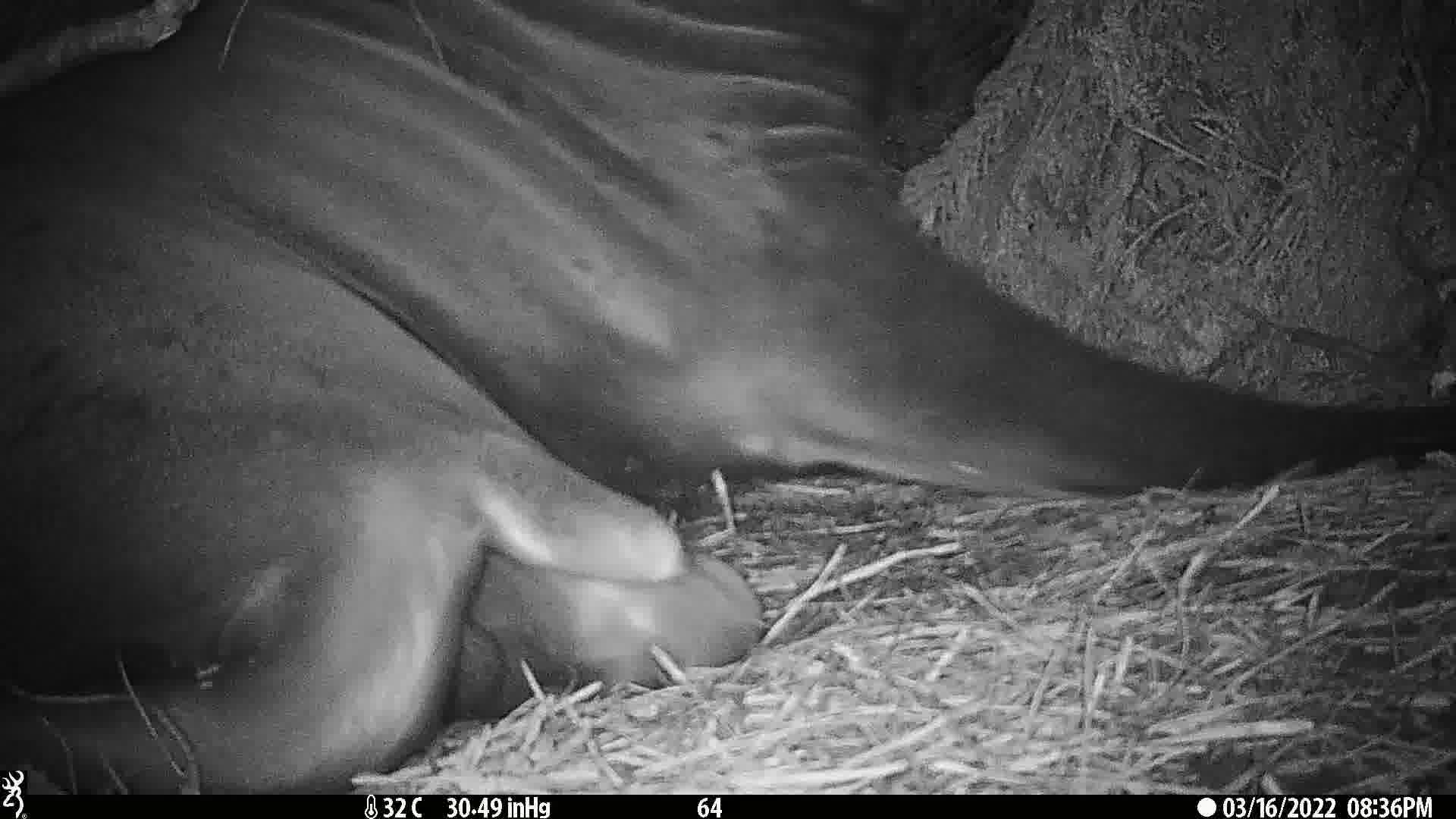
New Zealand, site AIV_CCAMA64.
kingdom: Animalia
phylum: Chordata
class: Mammalia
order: Carnivora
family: Otariidae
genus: Phocarctos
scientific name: Phocarctos hookeri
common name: new zealand sea lion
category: sealion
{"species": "sealion (new zealand sea lion) (Phocarctos hookeri)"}